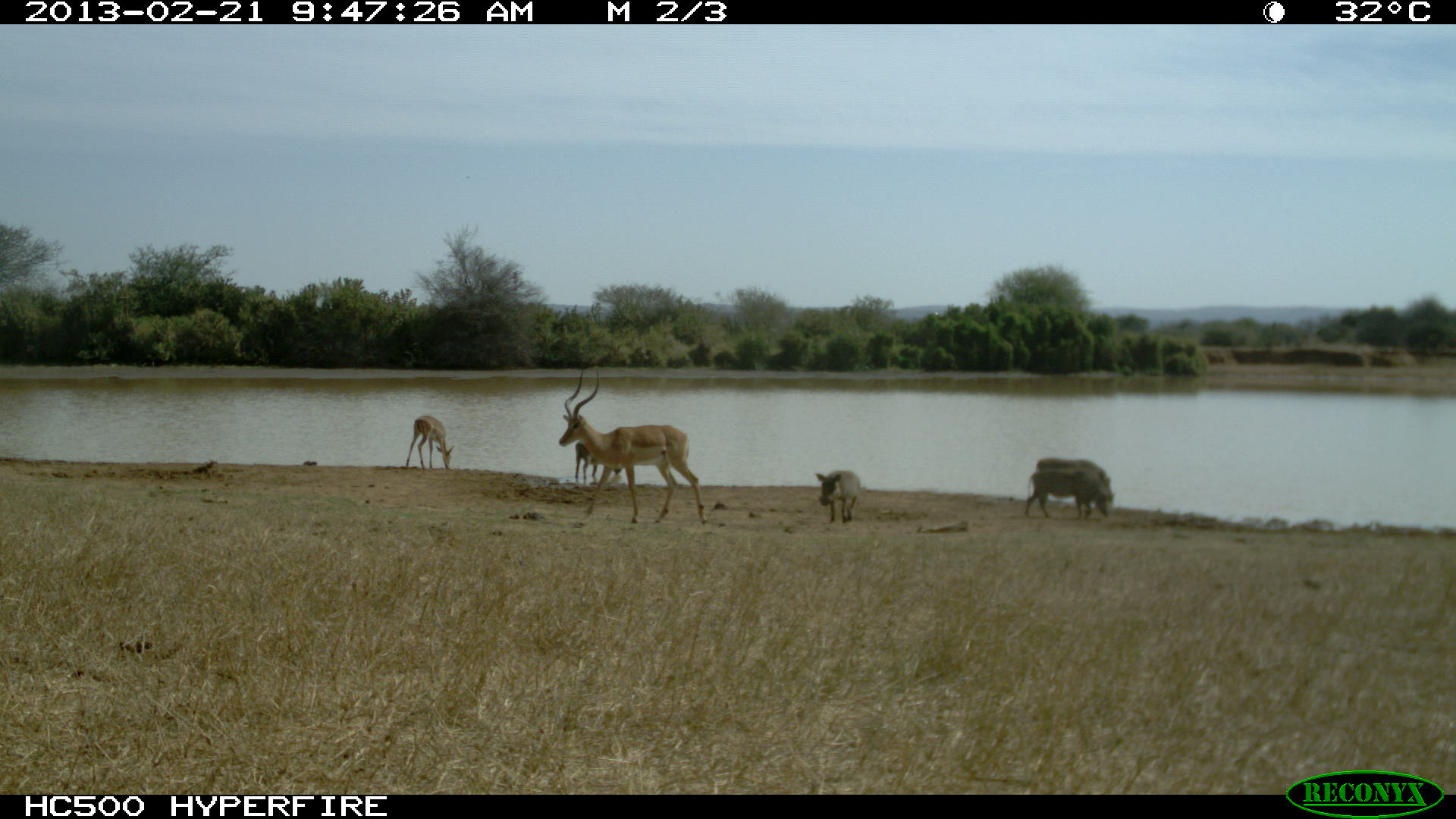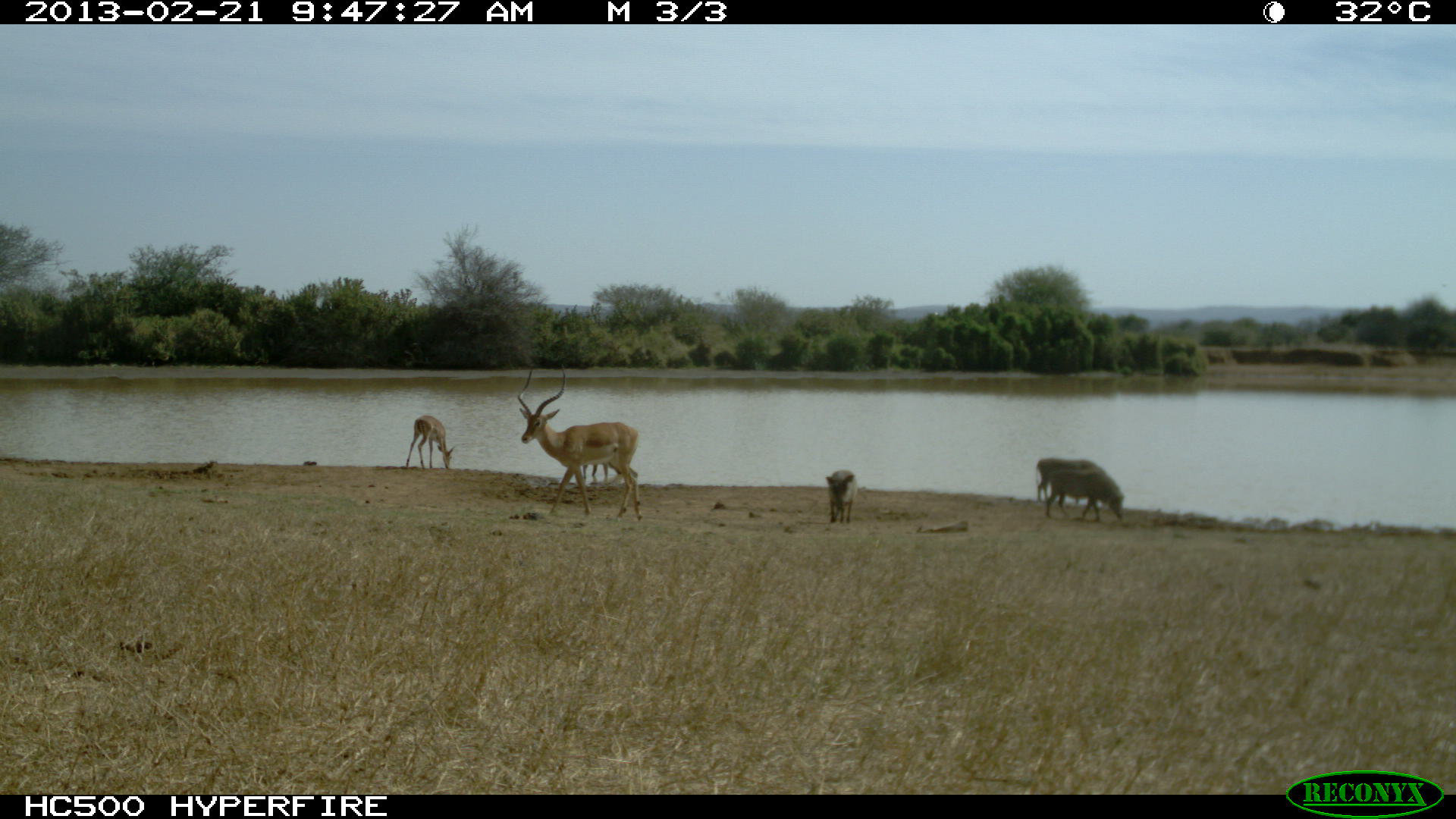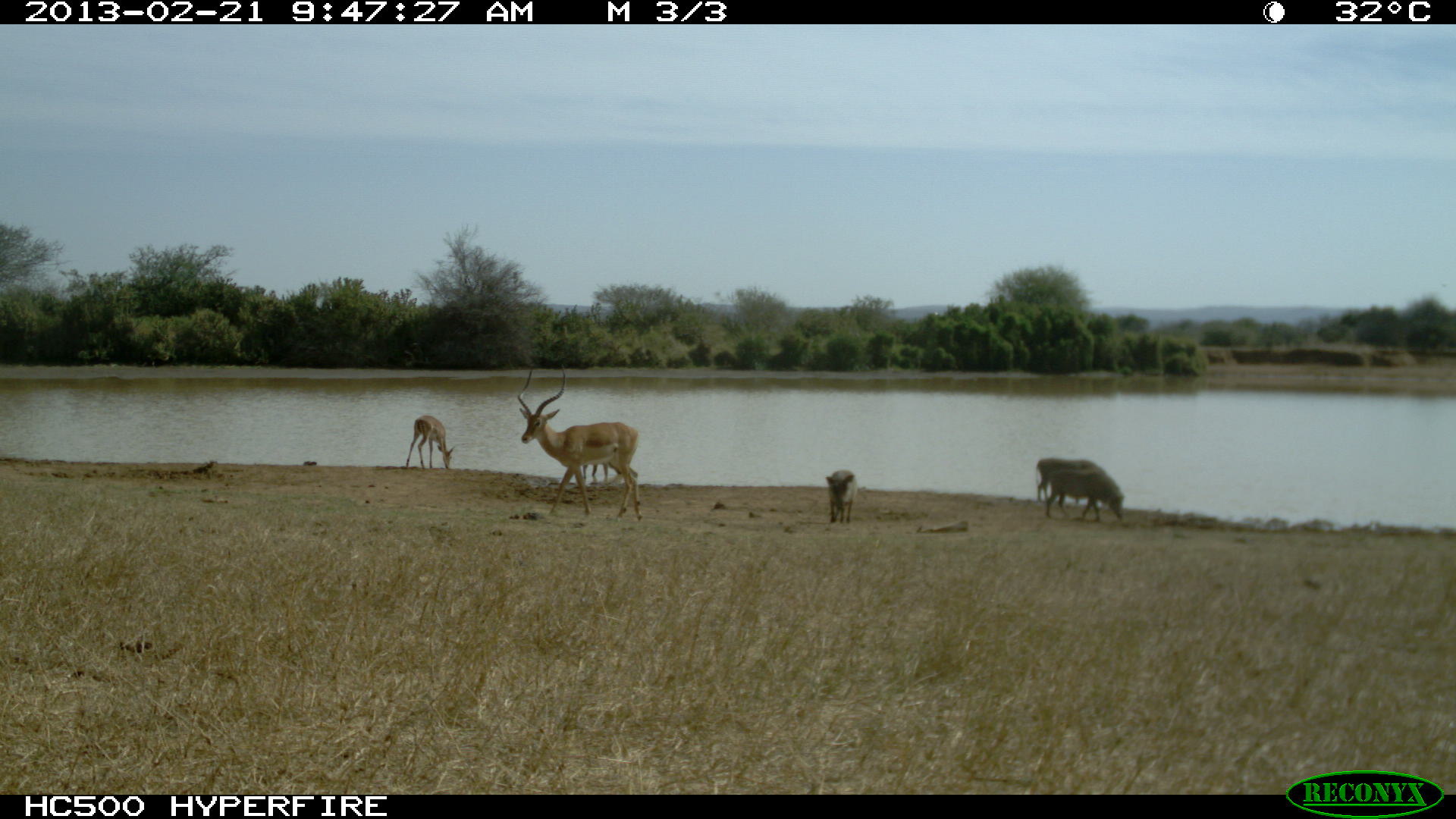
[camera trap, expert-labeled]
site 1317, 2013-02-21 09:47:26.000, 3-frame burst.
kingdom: Animalia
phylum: Chordata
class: Mammalia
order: Artiodactyla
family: Bovidae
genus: Aepyceros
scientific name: Aepyceros melampus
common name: impala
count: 2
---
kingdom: Animalia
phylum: Chordata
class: Mammalia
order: Artiodactyla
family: Suidae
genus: Phacochoerus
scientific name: Phacochoerus africanus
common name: common warthog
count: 4